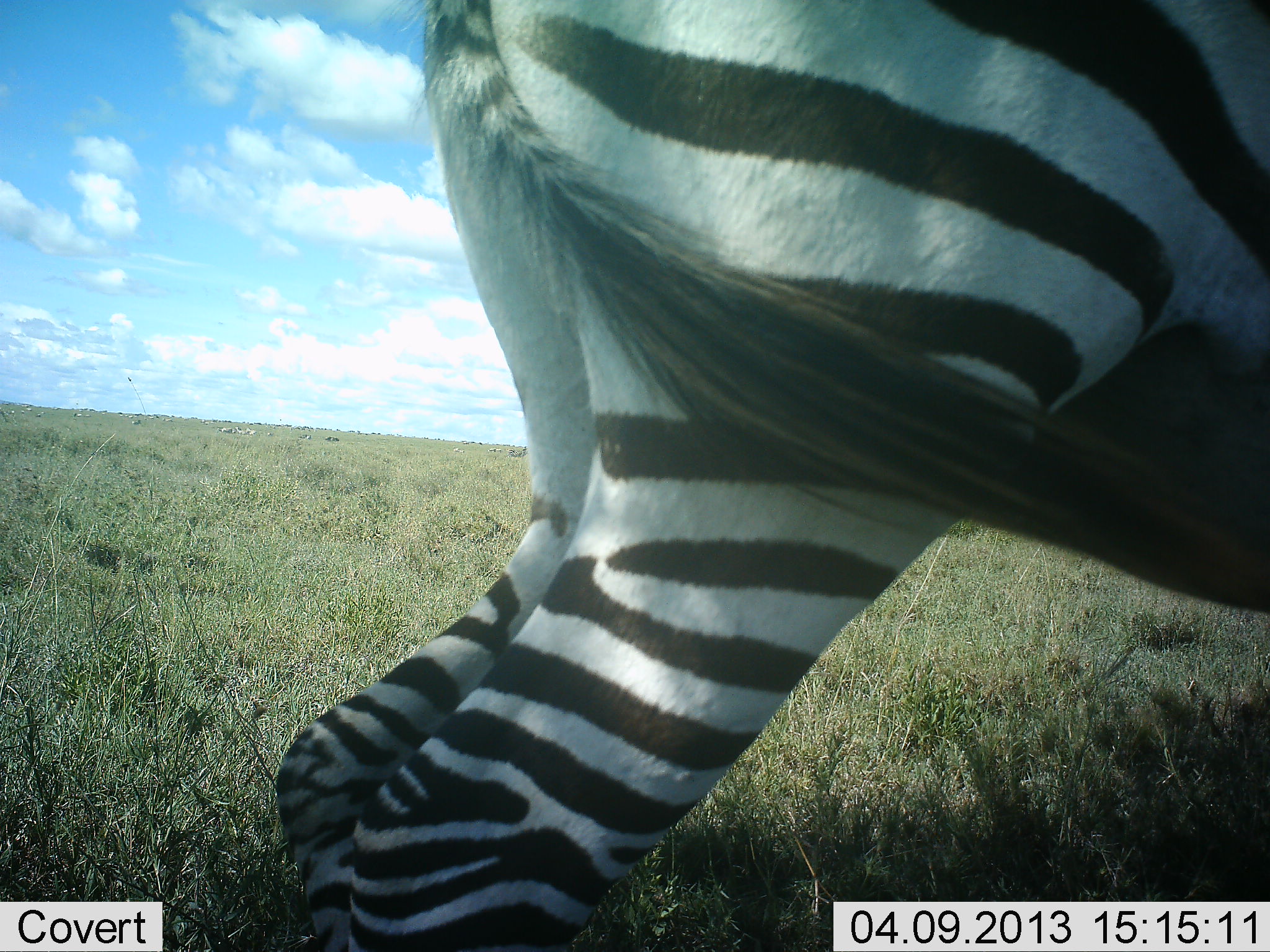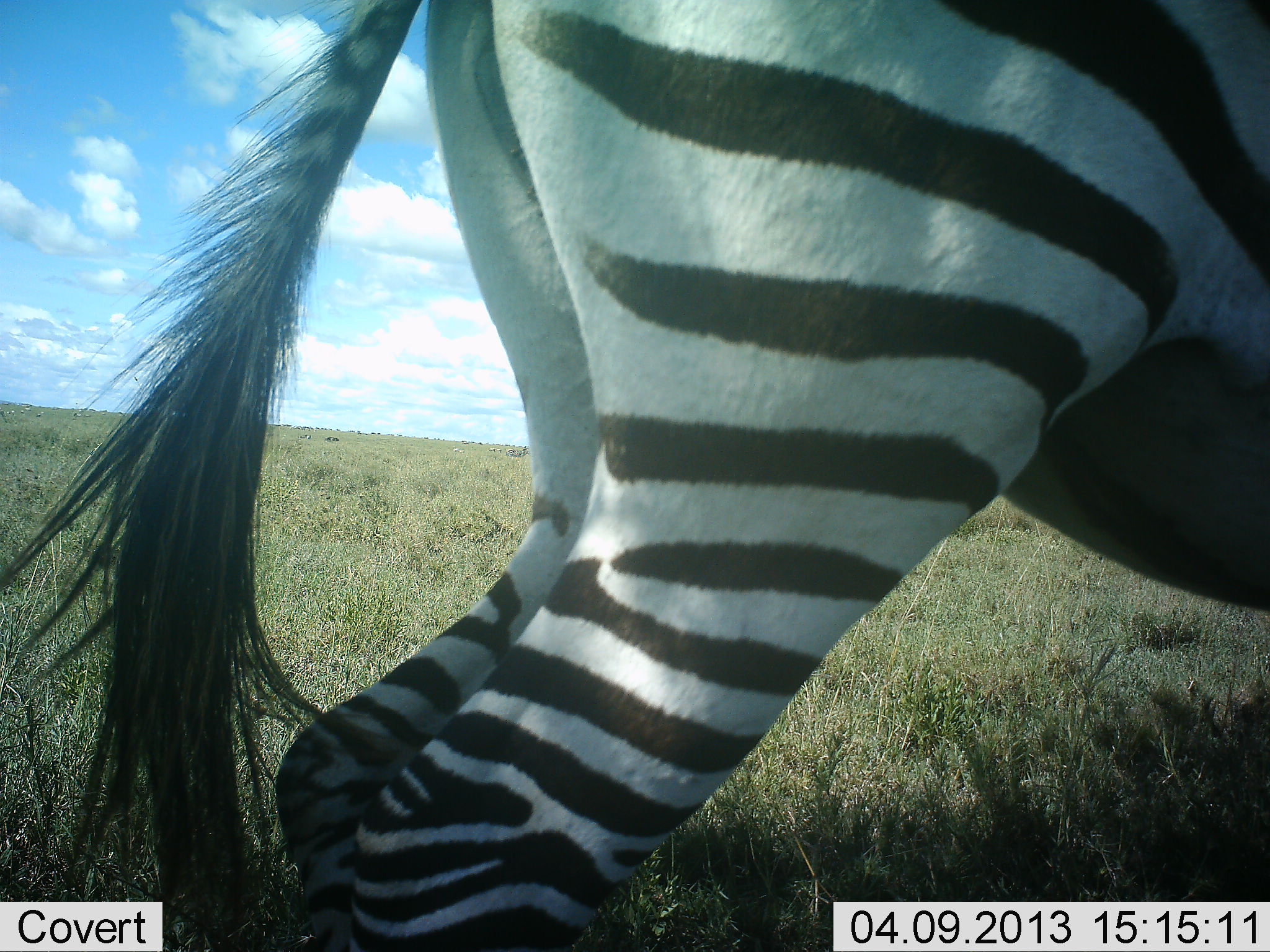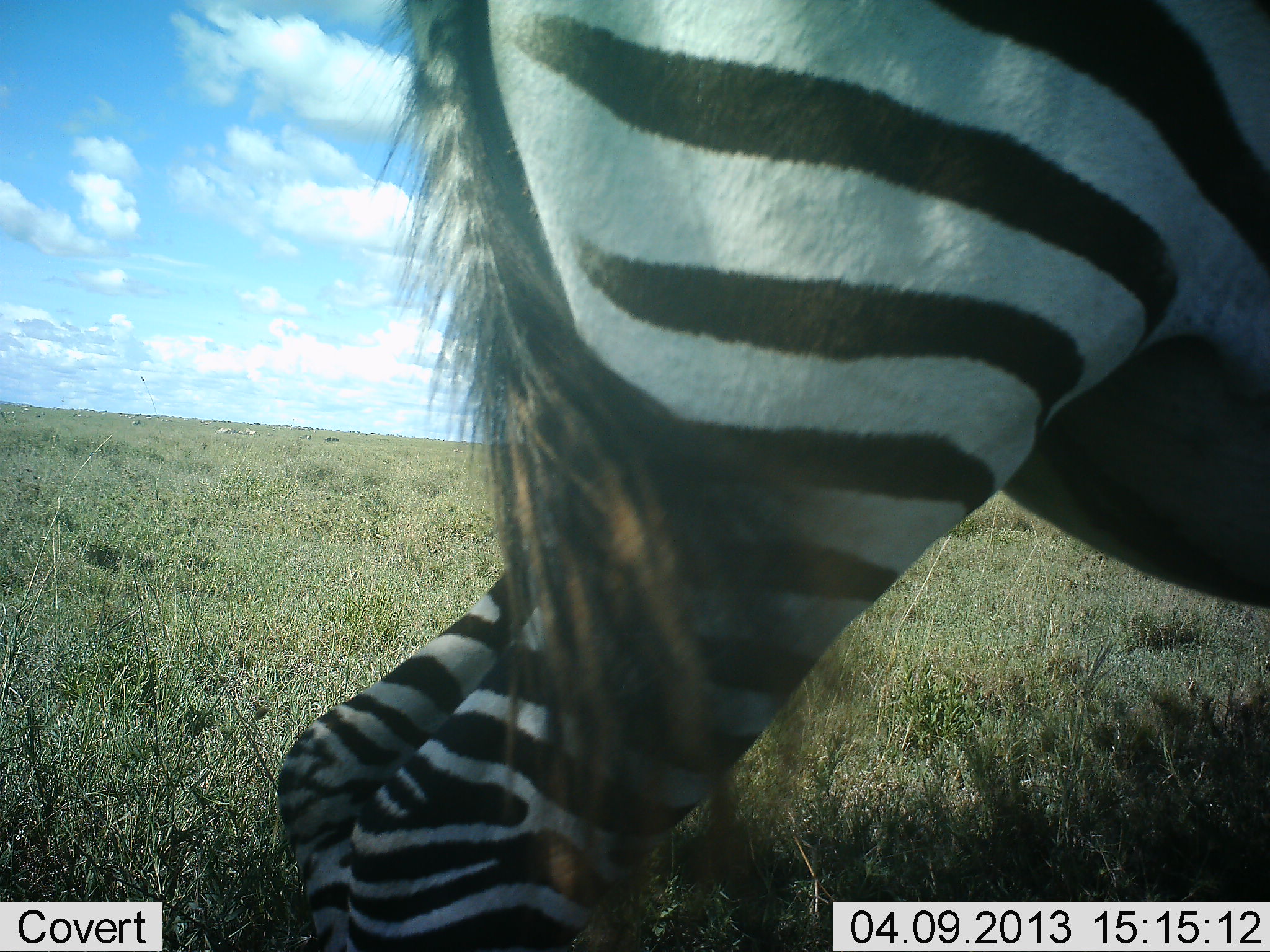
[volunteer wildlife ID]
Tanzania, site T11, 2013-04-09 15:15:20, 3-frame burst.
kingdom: Animalia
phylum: Chordata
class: Mammalia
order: Perissodactyla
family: Equidae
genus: Equus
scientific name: Equus quagga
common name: plains zebra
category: zebra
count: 1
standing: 95%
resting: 0%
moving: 5%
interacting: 0%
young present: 0%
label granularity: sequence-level